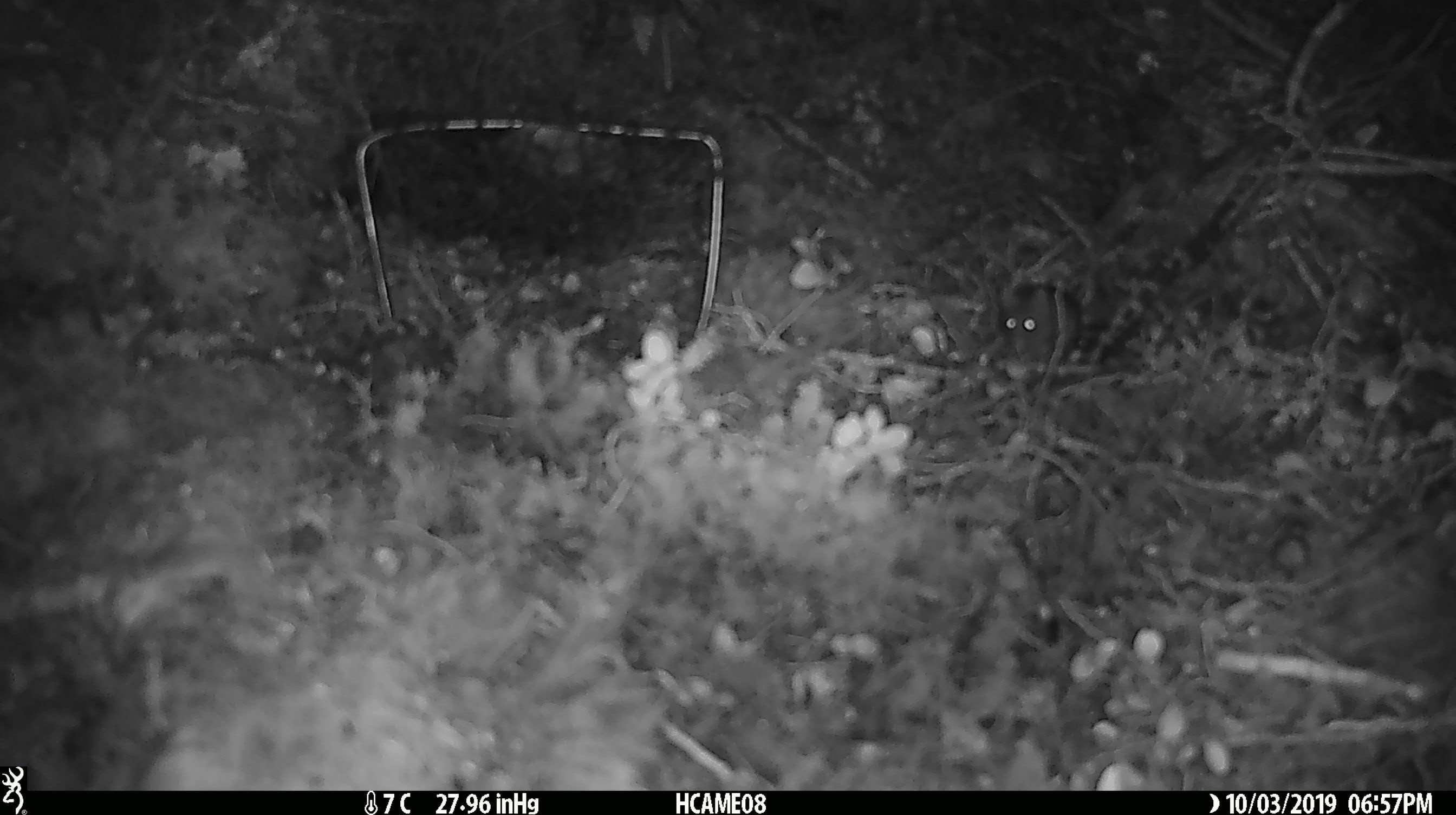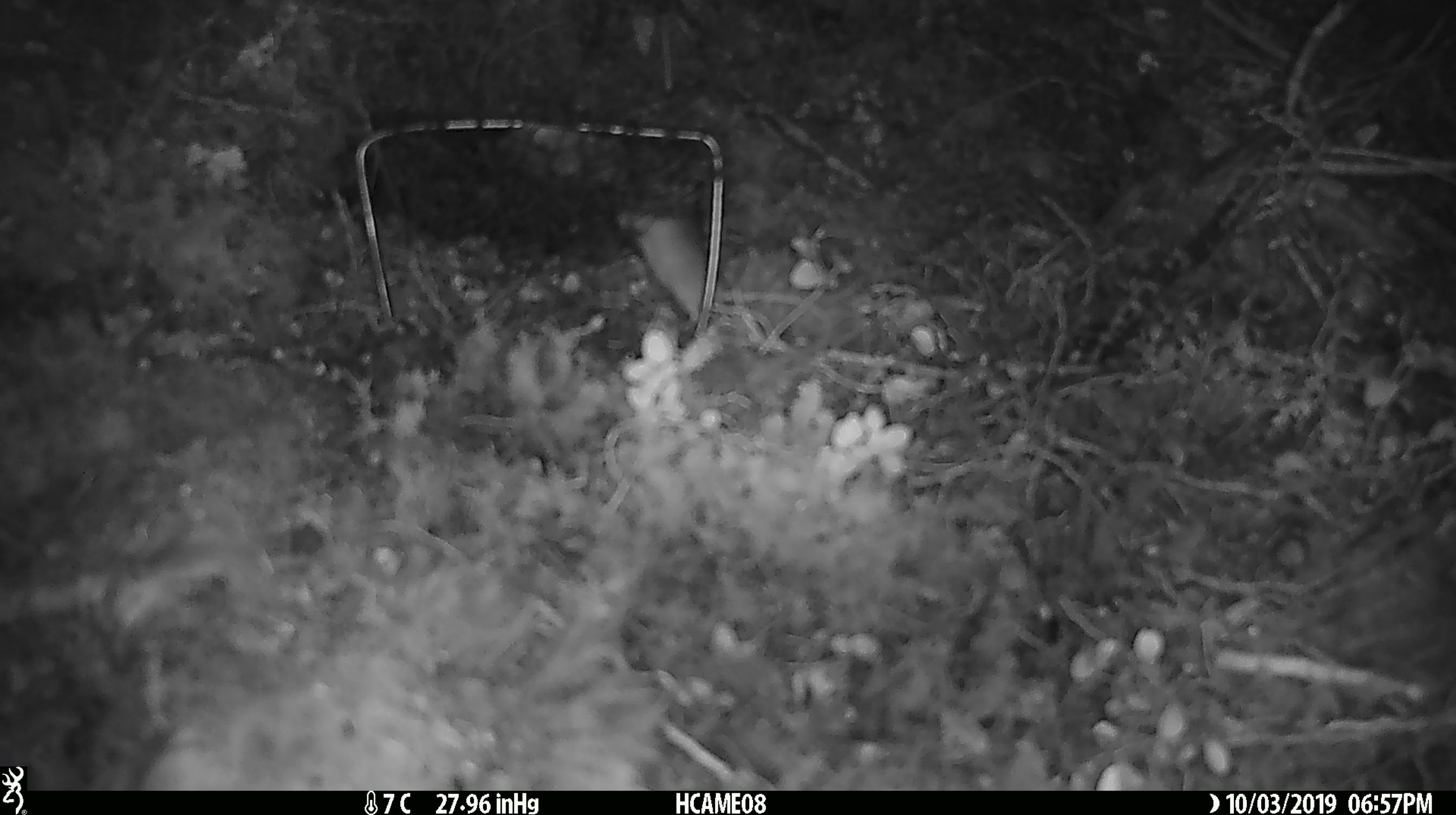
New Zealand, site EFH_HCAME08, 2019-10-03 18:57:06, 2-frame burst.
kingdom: Animalia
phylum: Chordata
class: Mammalia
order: Rodentia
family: Muridae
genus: Mus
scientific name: Mus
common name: mouse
Mouse (Mus).